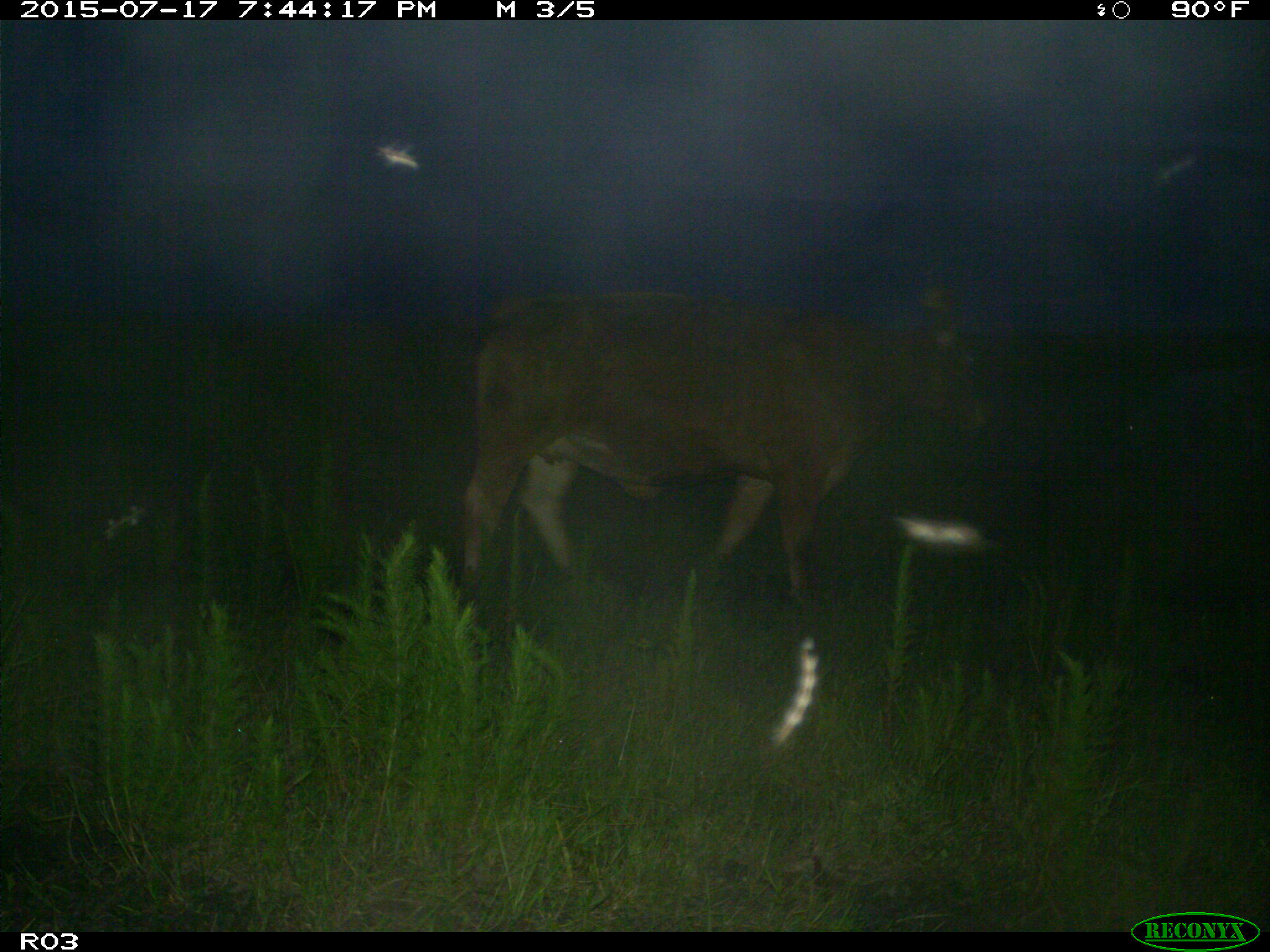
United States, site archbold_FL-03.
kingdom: Animalia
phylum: Chordata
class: Mammalia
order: Artiodactyla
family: Bovidae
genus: Bos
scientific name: Bos taurus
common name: domestic cow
Bos taurus (domestic cow).